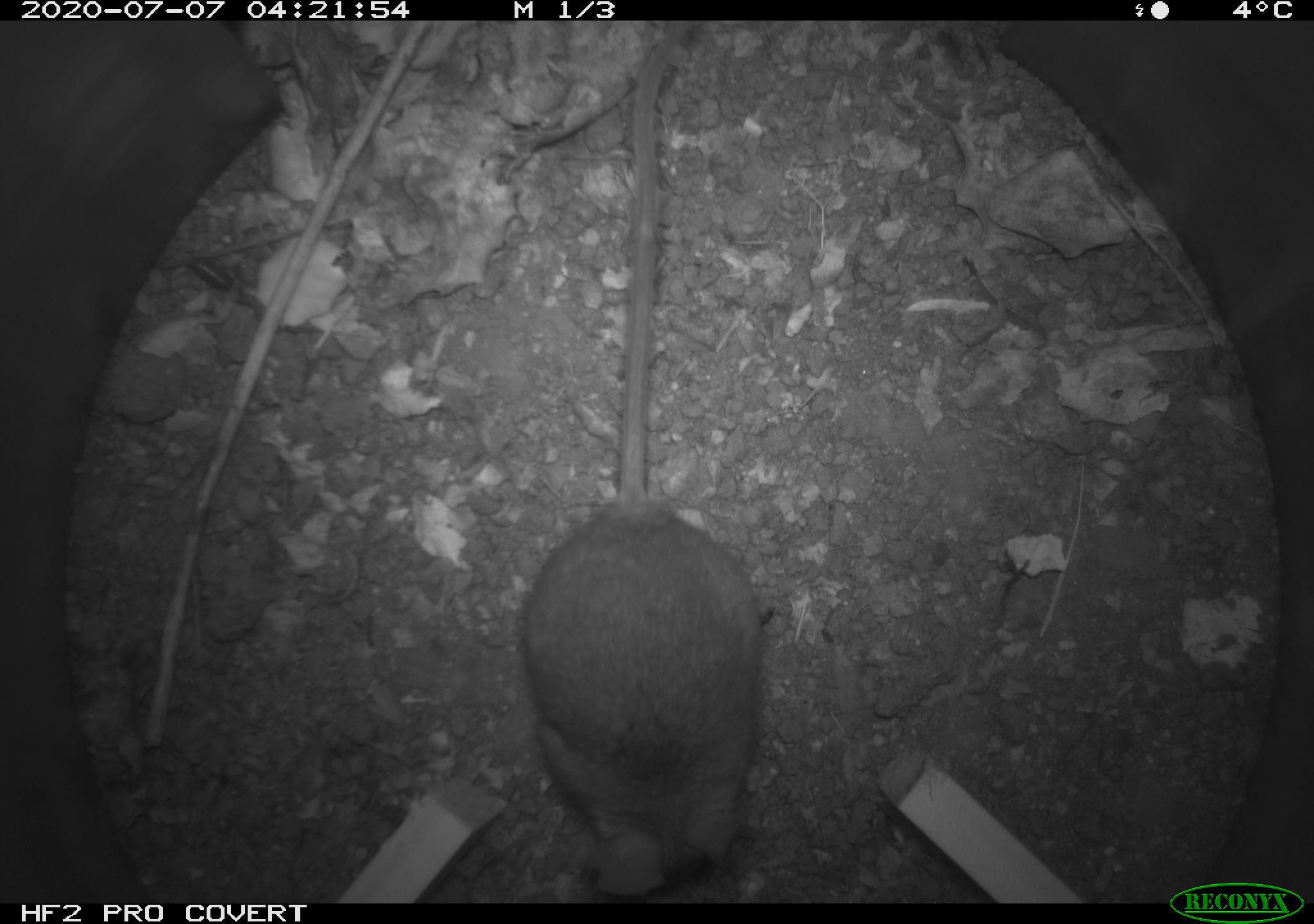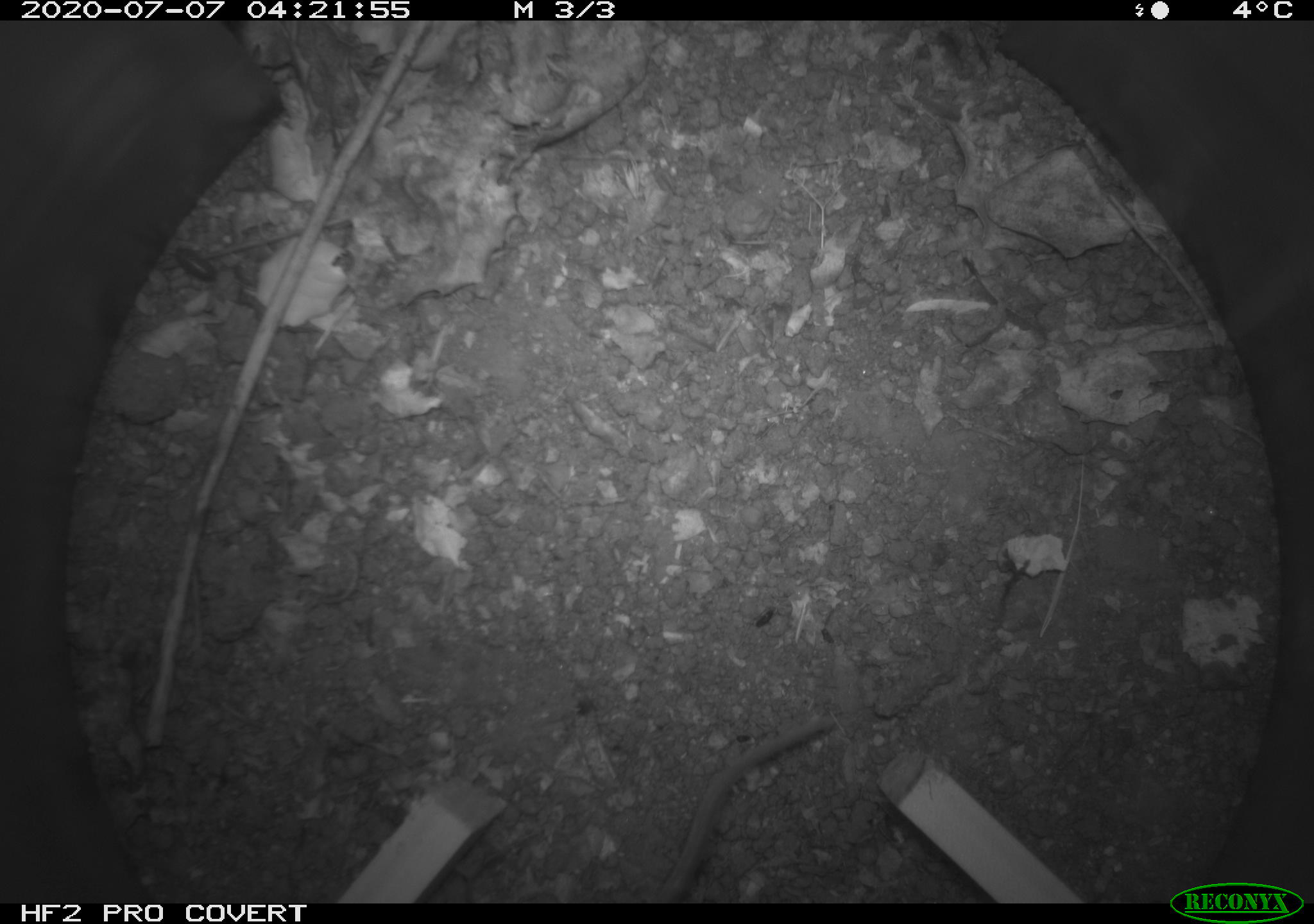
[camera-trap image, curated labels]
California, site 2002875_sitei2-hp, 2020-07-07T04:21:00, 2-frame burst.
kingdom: Animalia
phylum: Chordata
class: Mammalia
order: Rodentia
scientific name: Rodentia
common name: rodent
Rodent (Rodentia).